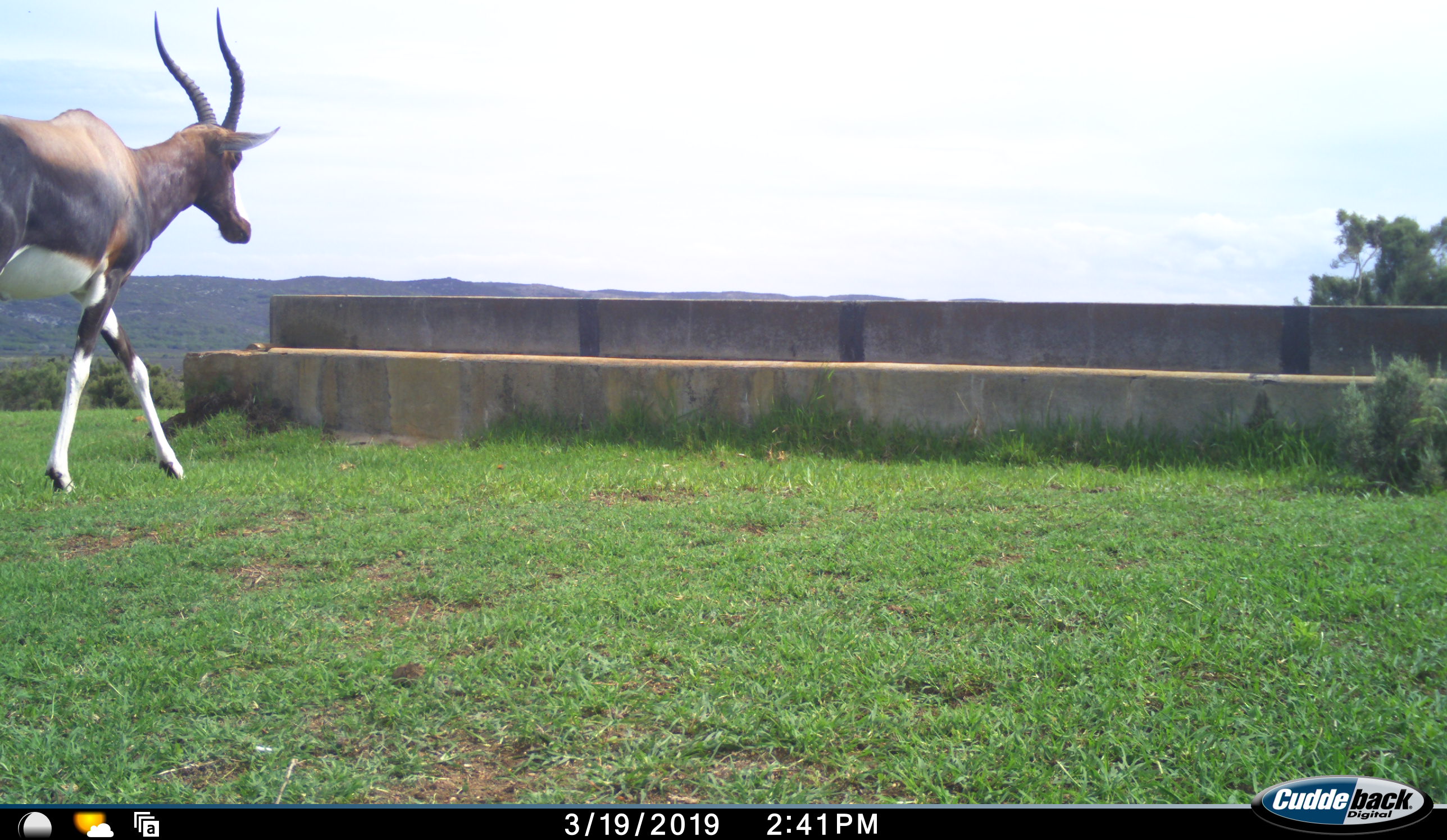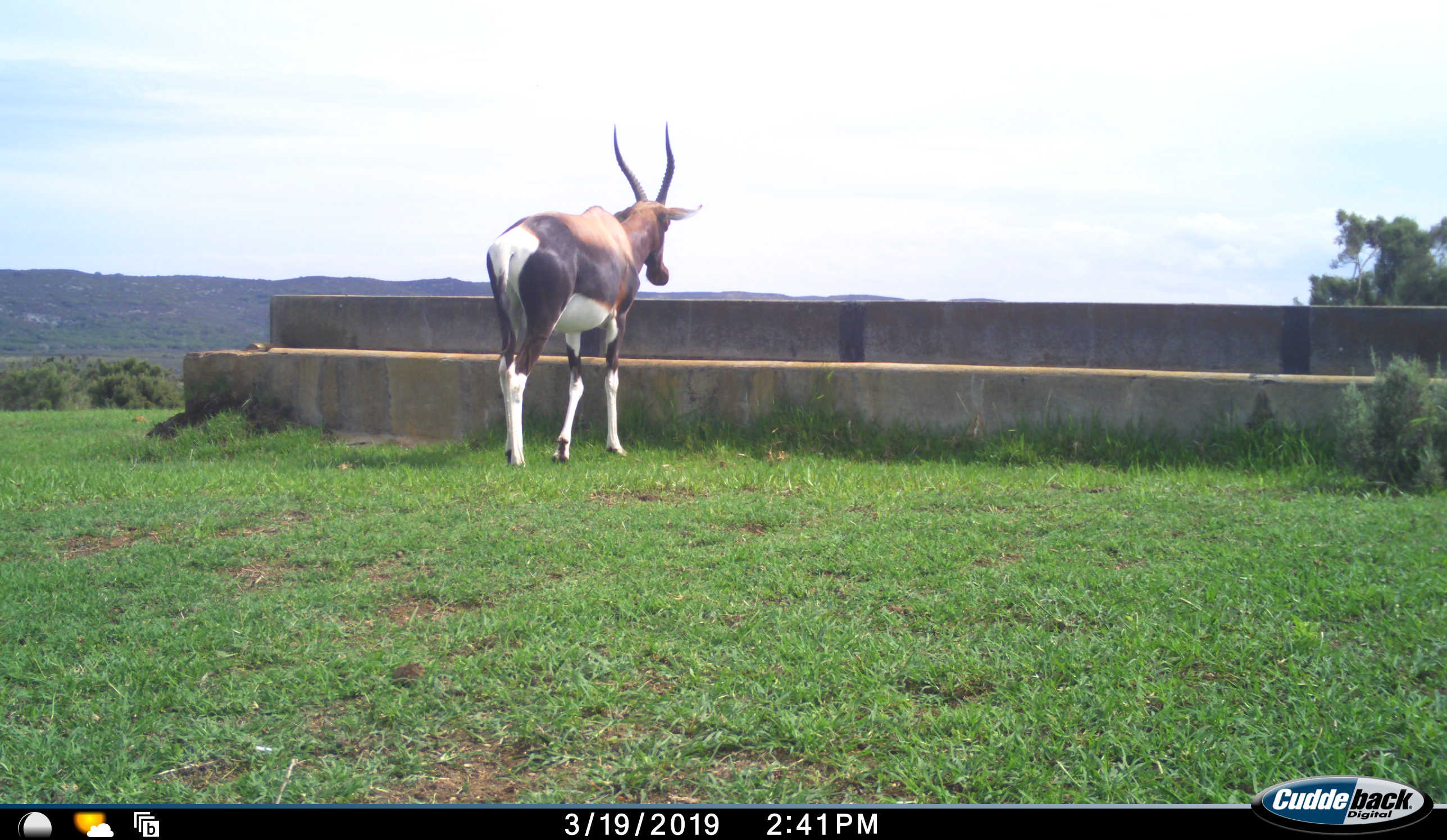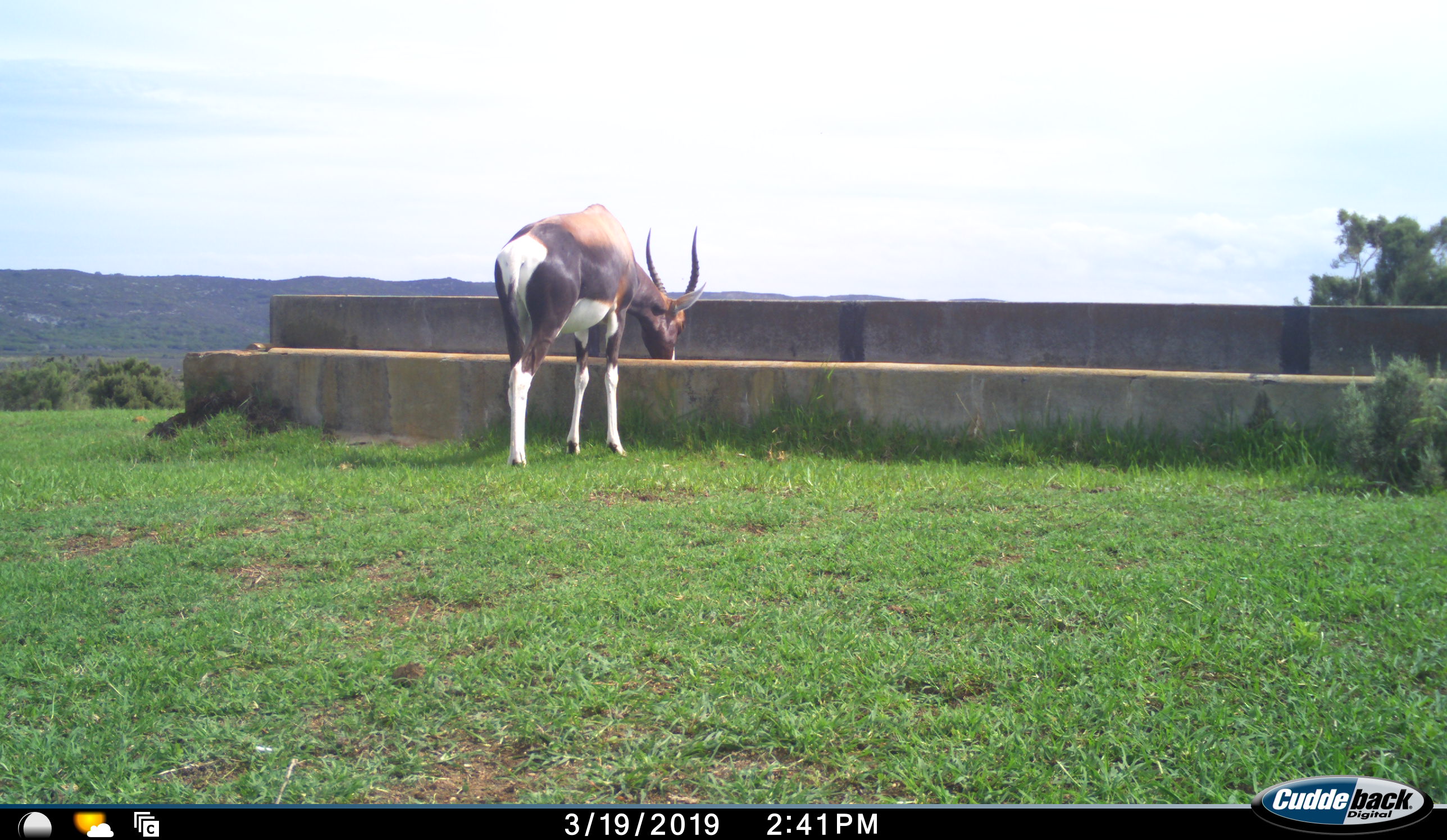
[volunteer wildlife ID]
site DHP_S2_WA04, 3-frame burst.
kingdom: Animalia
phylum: Chordata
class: Mammalia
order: Artiodactyla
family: Bovidae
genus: Damaliscus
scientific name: Damaliscus pygargus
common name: bontebok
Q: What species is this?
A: Bontebok (Damaliscus pygargus).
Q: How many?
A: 1.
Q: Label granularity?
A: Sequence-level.